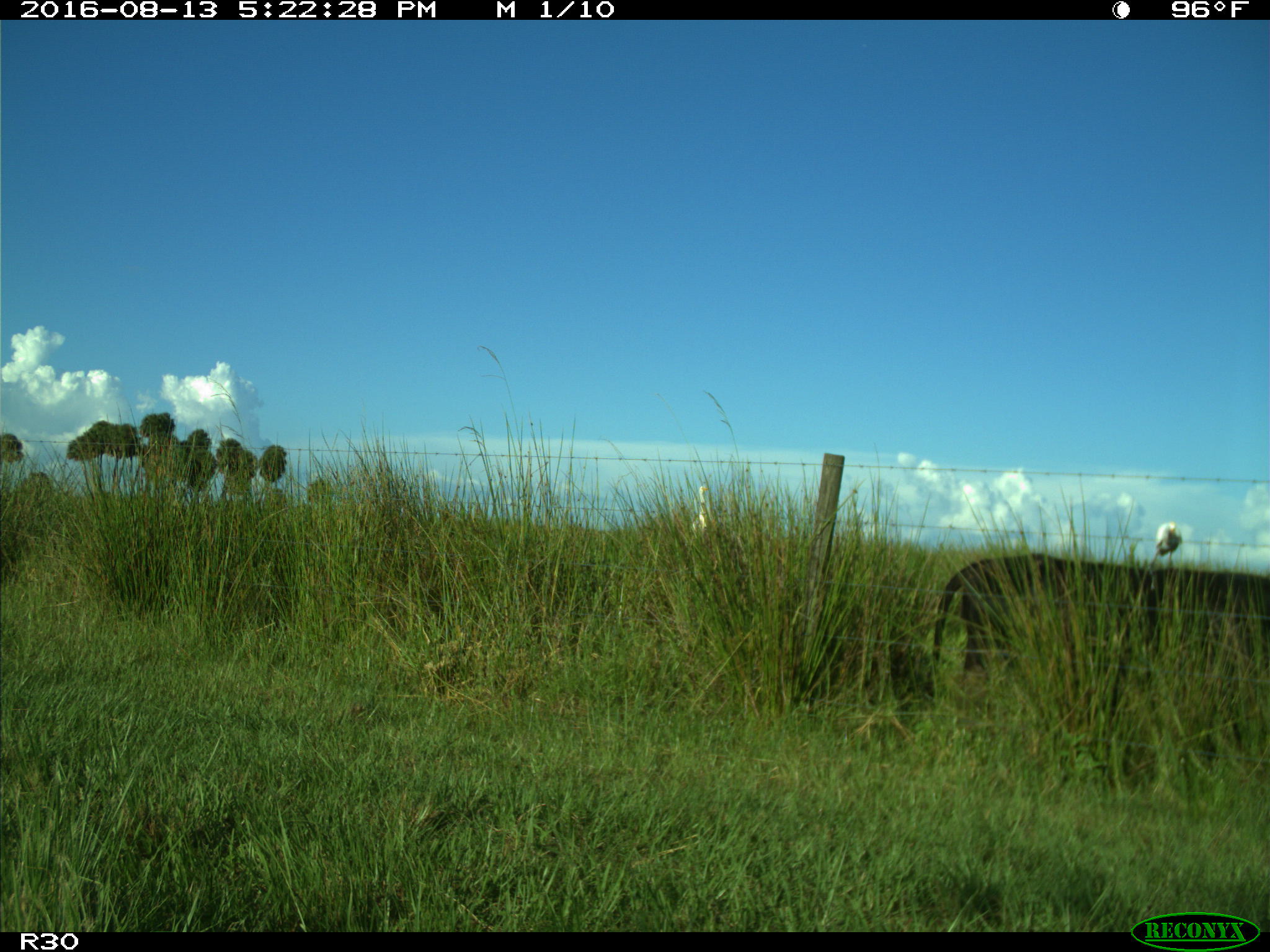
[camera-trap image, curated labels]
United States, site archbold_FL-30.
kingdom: Animalia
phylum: Chordata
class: Mammalia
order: Artiodactyla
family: Bovidae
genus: Bos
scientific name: Bos taurus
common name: domestic cow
Bos taurus (domestic cow).